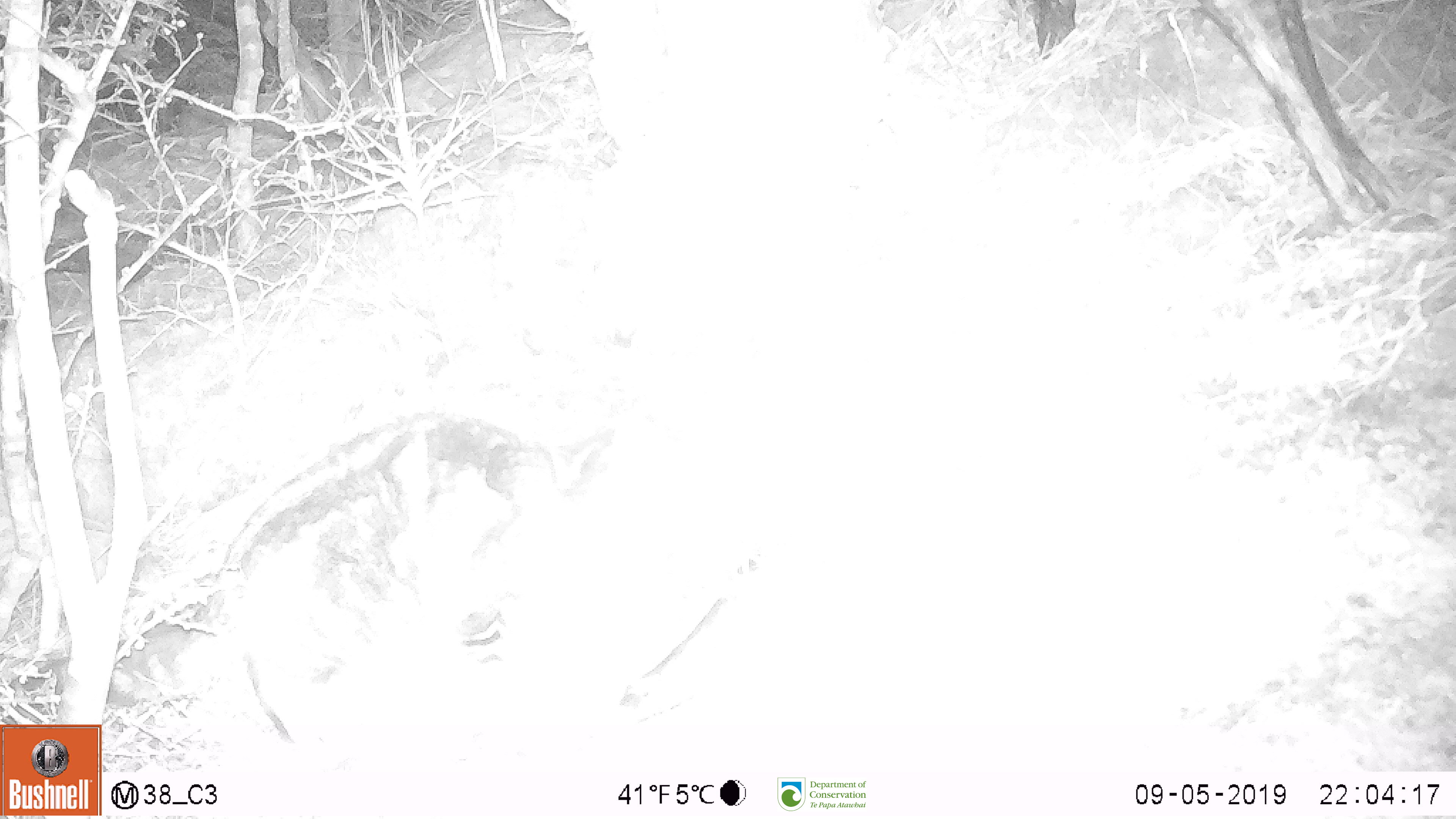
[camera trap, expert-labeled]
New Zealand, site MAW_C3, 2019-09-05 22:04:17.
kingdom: Animalia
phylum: Chordata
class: Mammalia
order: Carnivora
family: Felidae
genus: Felis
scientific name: Felis catus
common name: domestic cat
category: cat